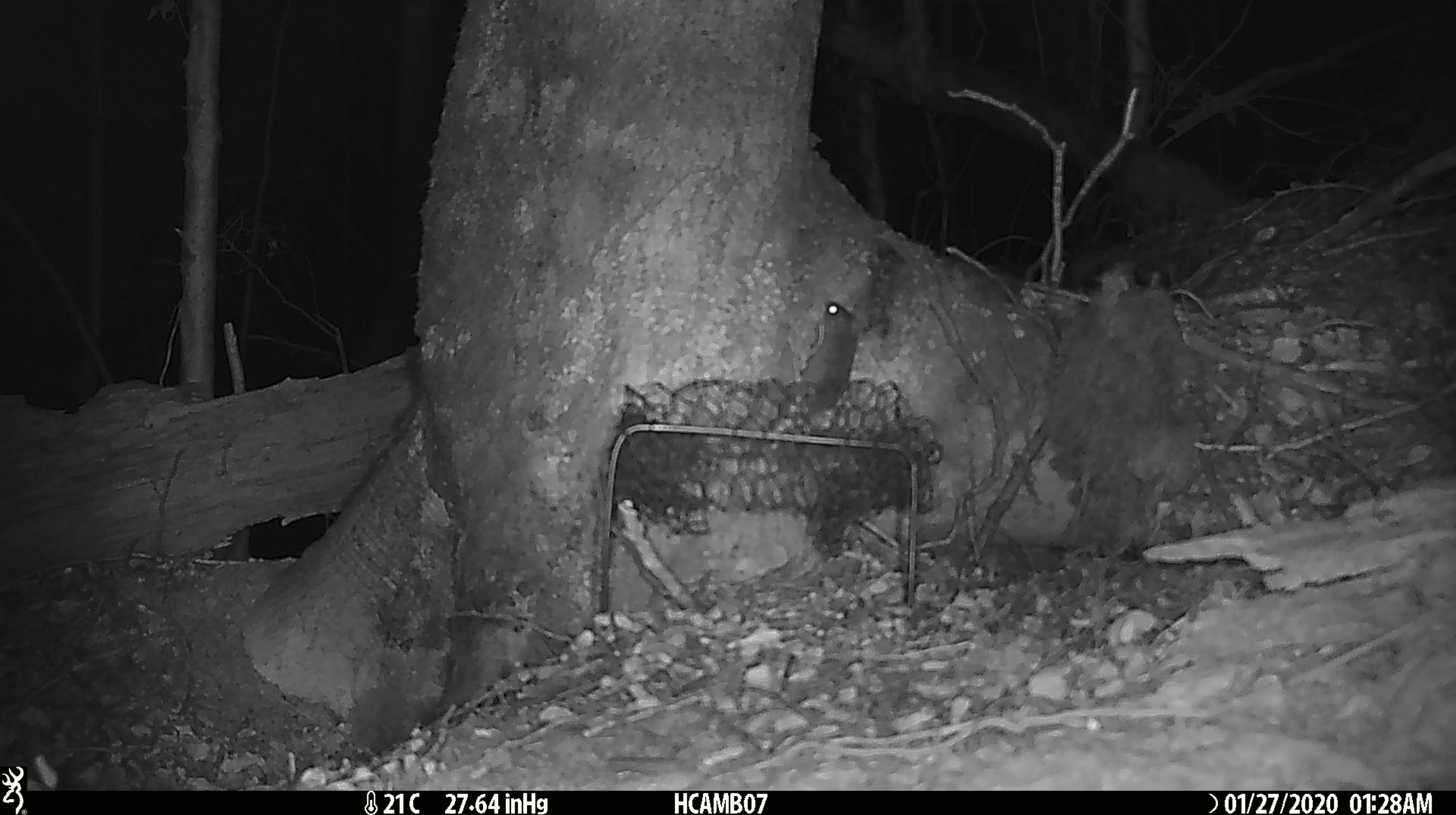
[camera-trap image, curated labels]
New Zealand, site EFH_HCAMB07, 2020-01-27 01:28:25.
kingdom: Animalia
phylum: Chordata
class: Mammalia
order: Rodentia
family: Muridae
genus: Mus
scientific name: Mus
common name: mouse